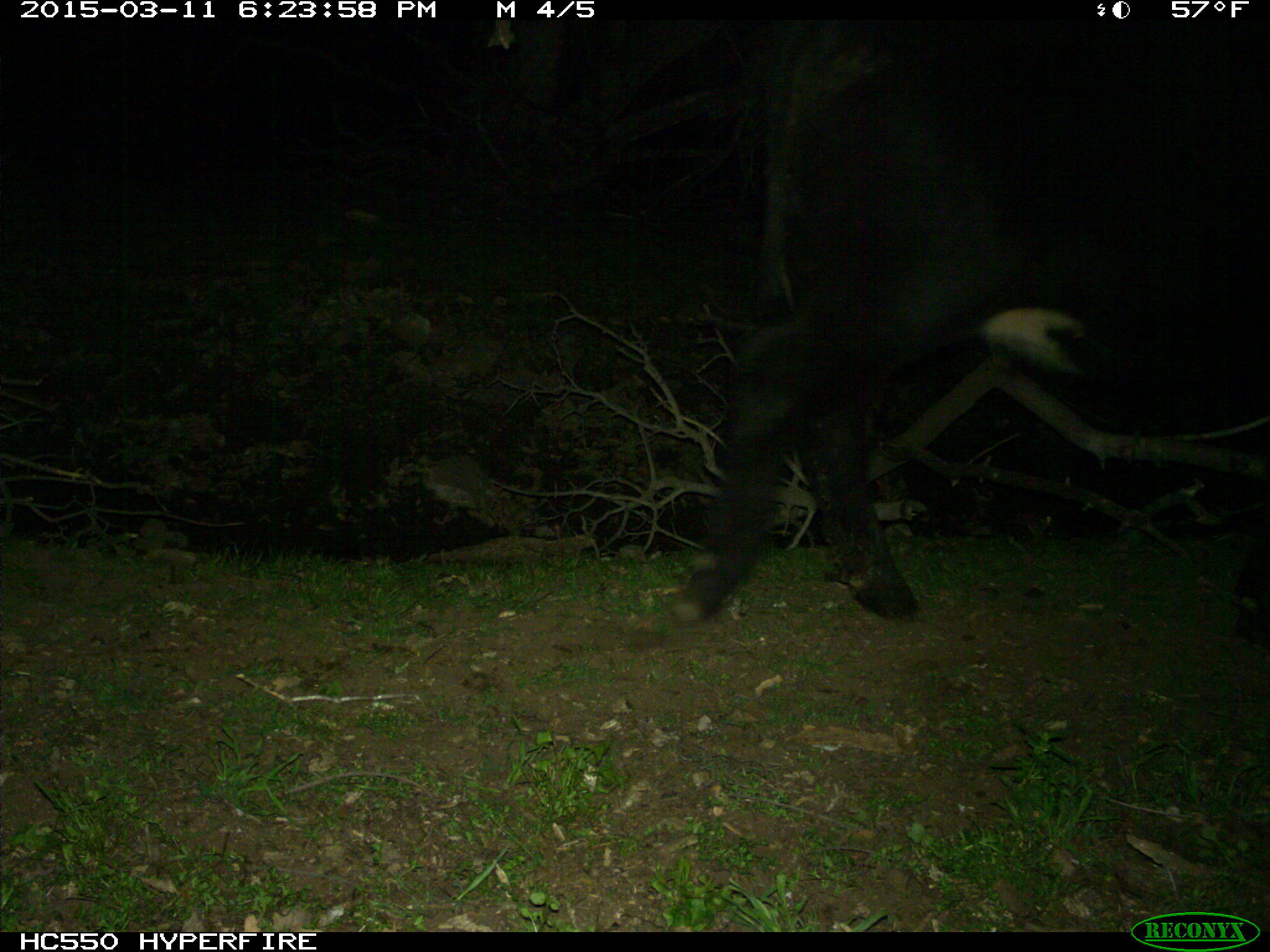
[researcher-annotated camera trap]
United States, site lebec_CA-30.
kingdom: Animalia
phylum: Chordata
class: Mammalia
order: Artiodactyla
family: Bovidae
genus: Bos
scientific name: Bos taurus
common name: domestic cow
Bos taurus (domestic cow).